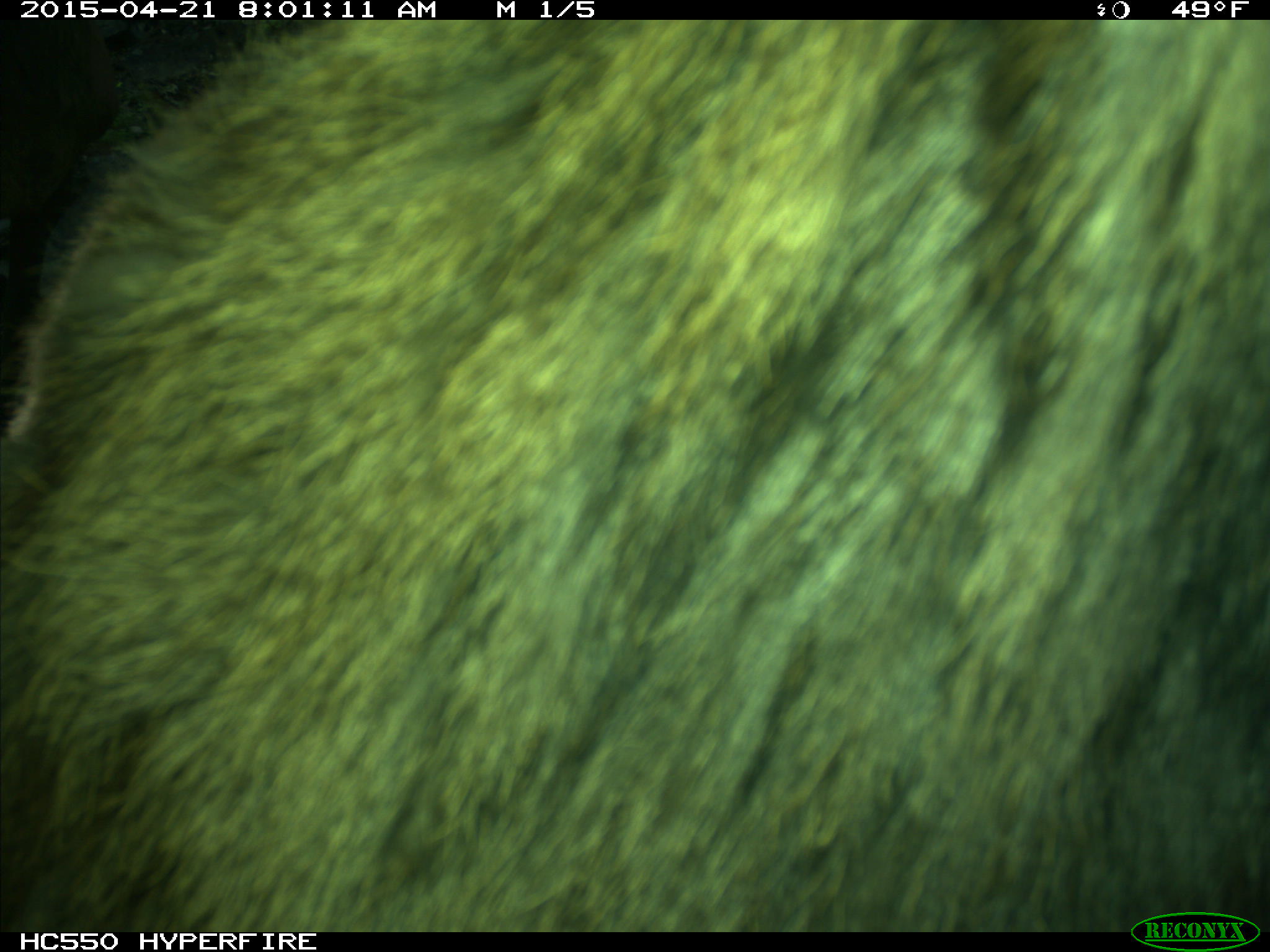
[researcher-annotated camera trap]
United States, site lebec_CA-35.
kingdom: Animalia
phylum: Chordata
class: Mammalia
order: Artiodactyla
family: Cervidae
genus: Cervus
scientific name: Cervus canadensis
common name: elk